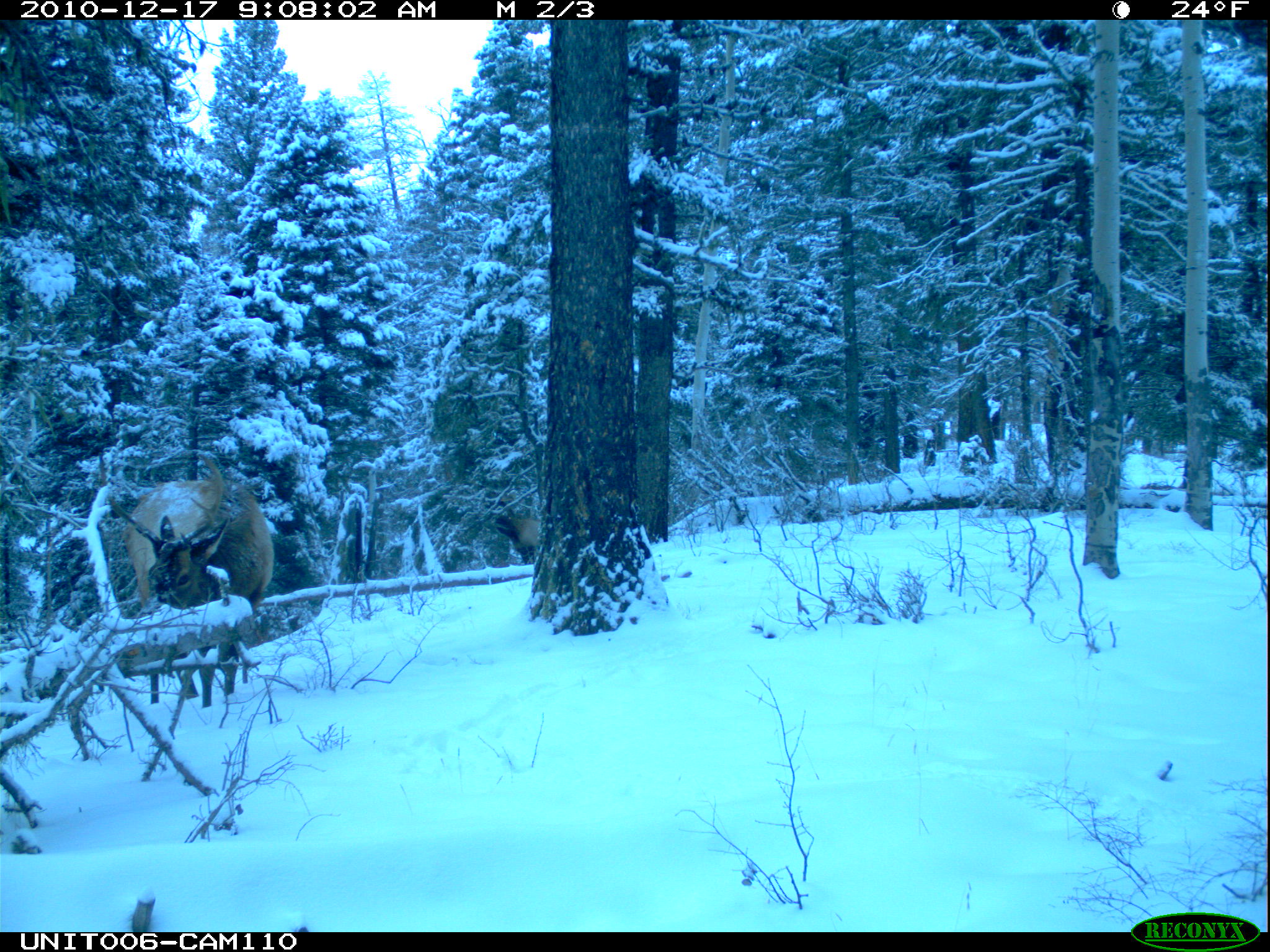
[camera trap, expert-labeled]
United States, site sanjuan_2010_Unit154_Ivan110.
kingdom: Animalia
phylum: Chordata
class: Mammalia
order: Artiodactyla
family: Cervidae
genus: Cervus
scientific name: Cervus elaphus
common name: red deer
Cervus elaphus (red deer).